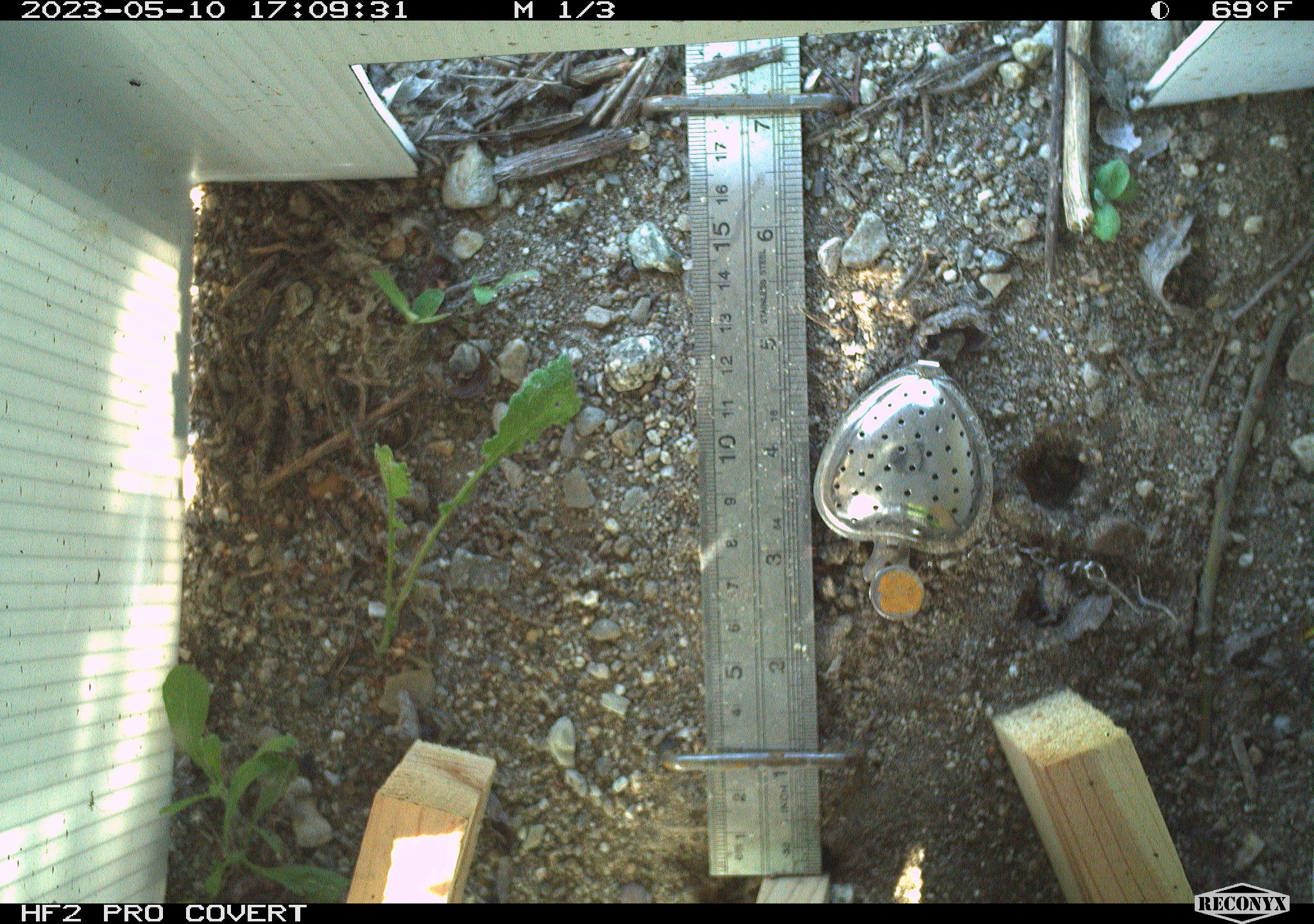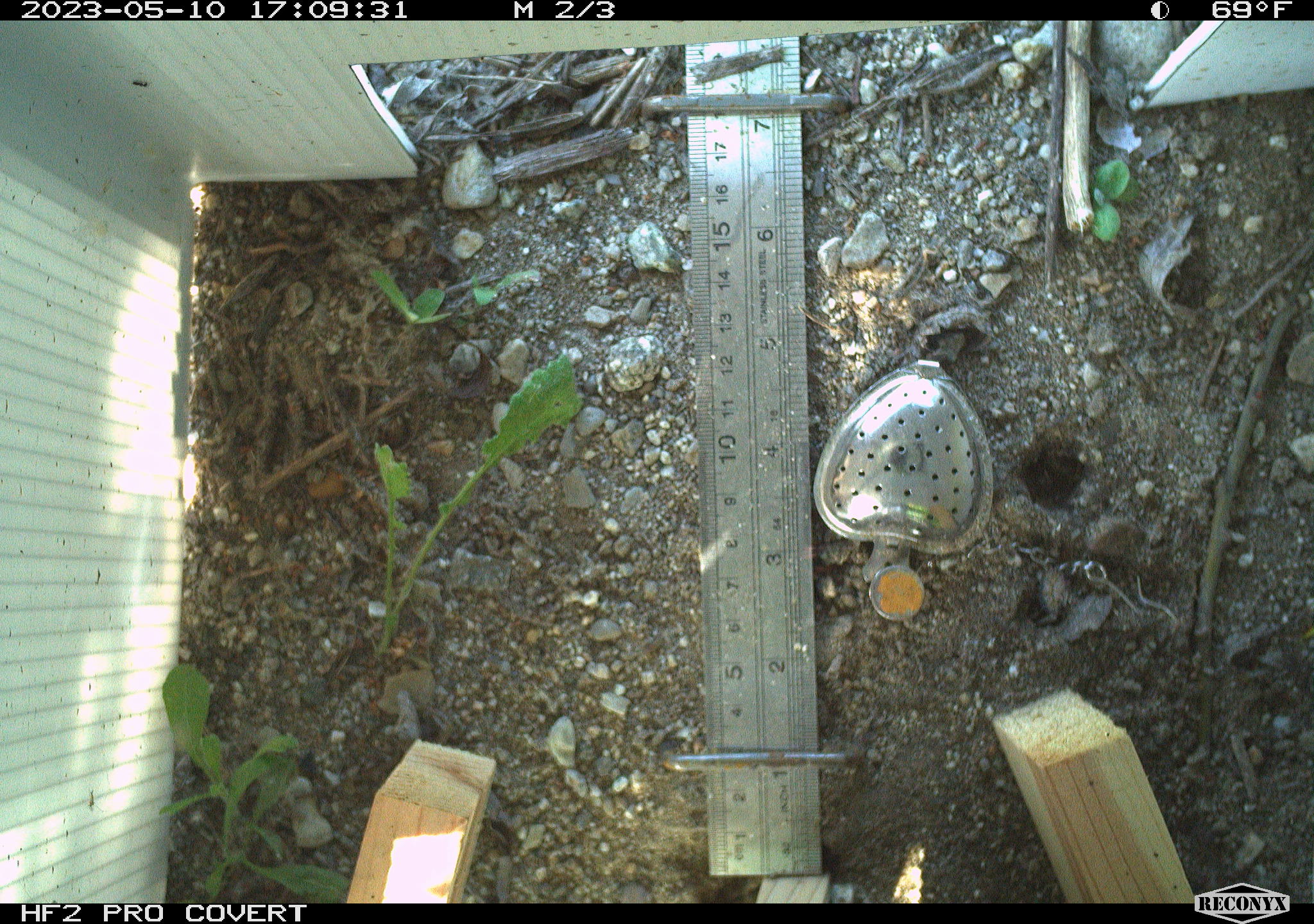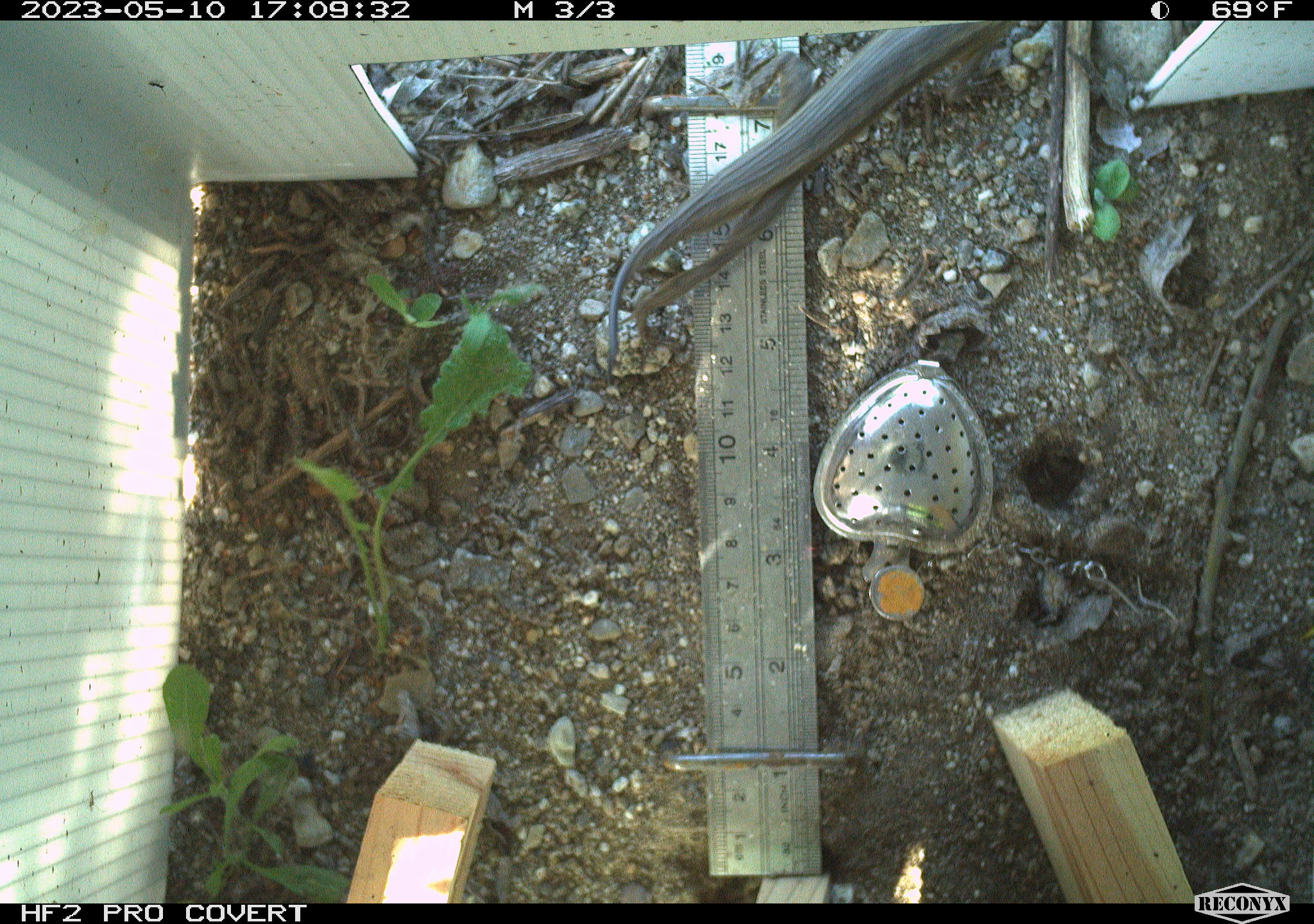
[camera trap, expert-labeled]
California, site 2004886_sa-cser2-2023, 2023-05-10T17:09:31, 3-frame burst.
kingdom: Animalia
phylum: Chordata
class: Reptilia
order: Squamata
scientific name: Squamata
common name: lizards and snakes